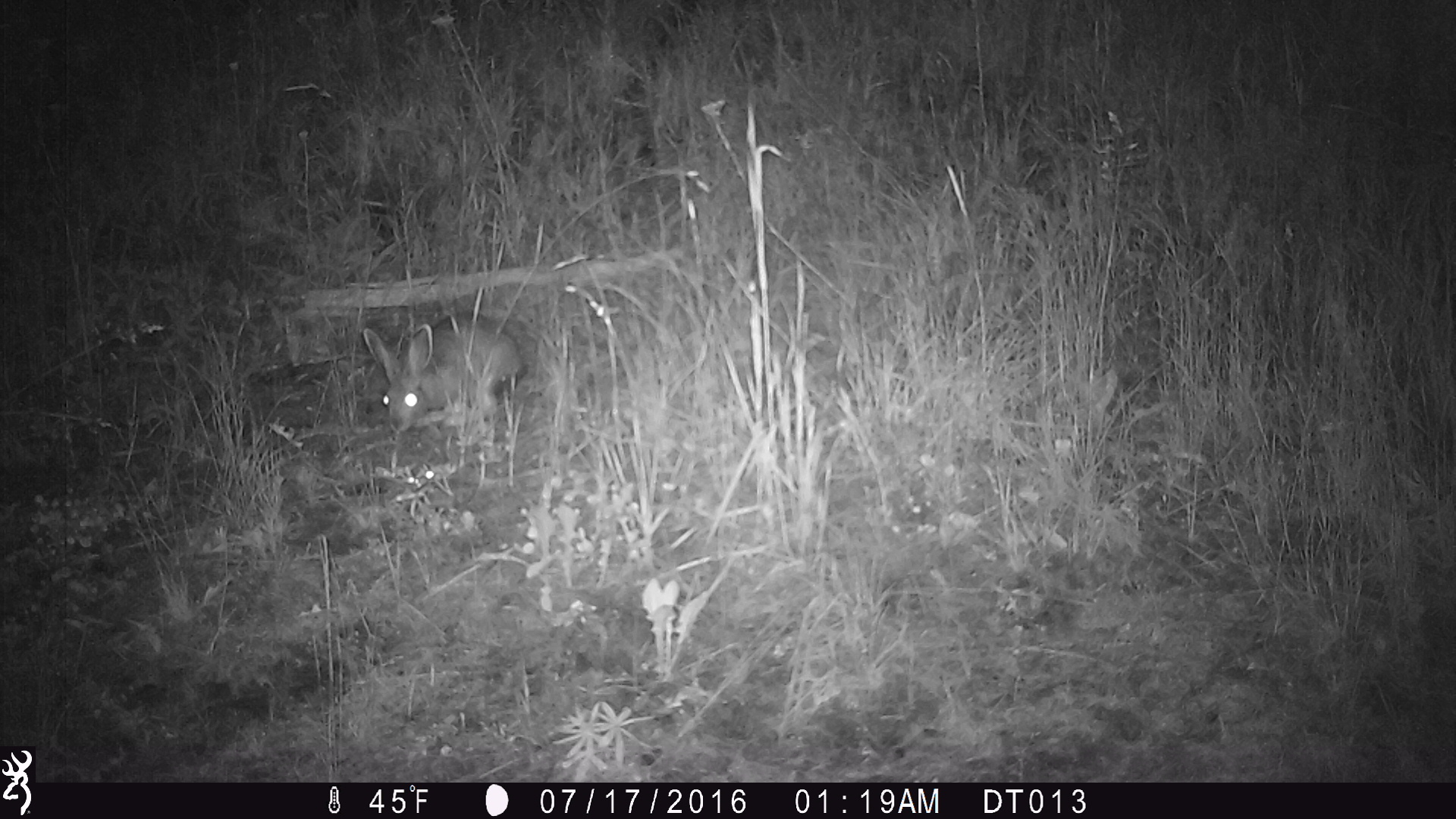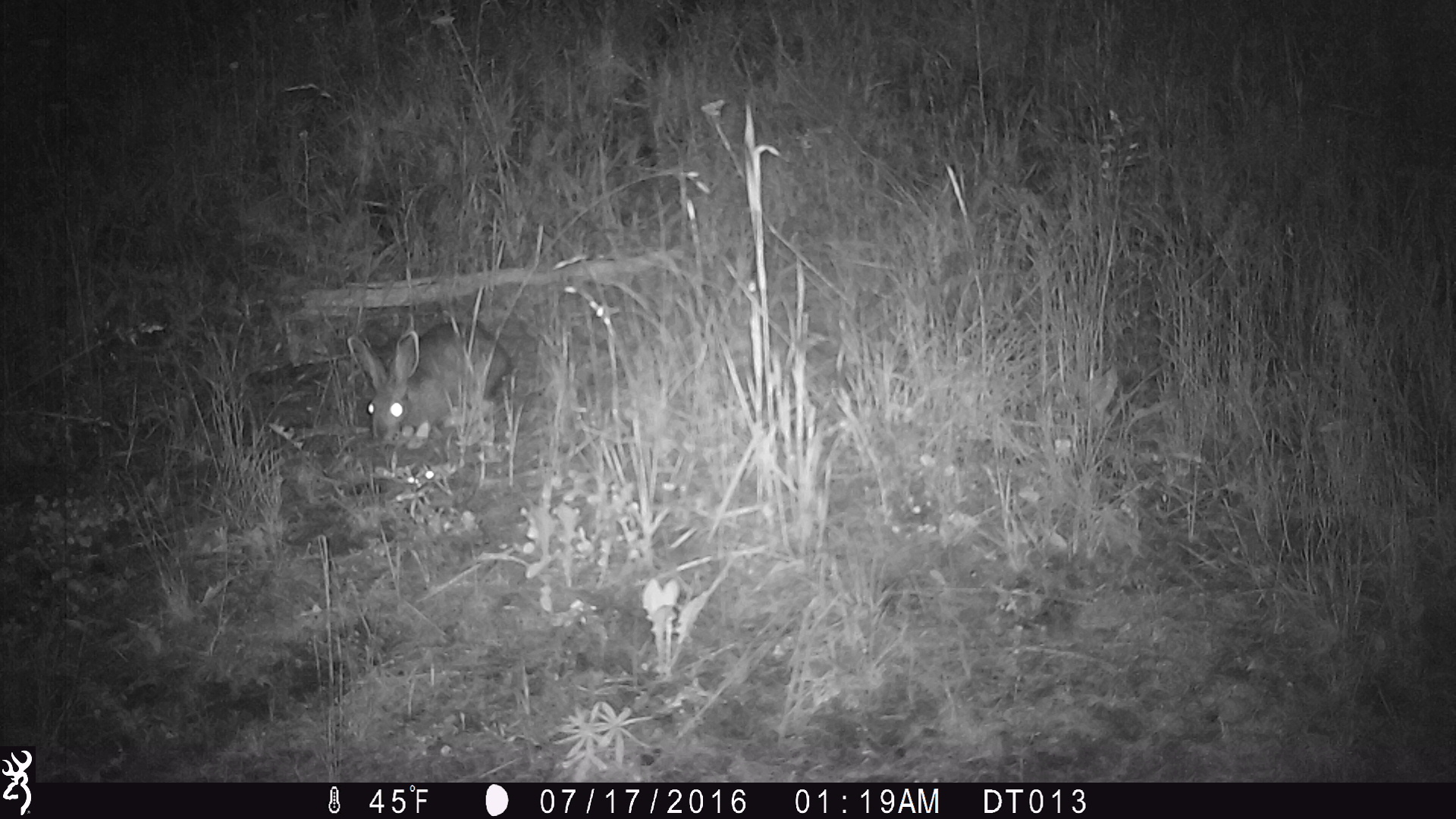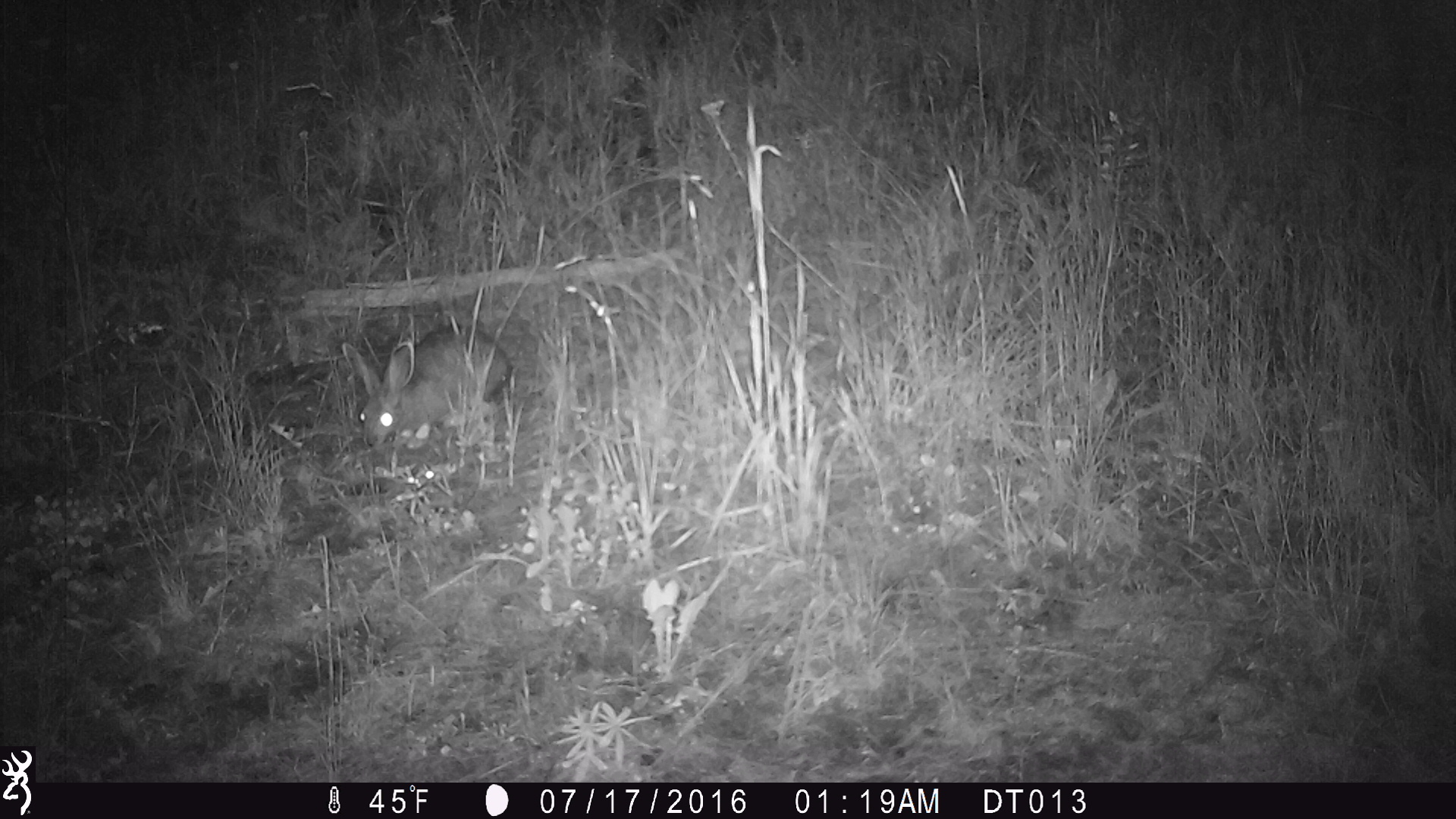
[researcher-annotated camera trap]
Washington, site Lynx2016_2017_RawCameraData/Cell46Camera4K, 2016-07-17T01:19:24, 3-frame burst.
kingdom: Animalia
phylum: Chordata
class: Mammalia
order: Lagomorpha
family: Leporidae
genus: Lepus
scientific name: Lepus americanus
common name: snowshoe hare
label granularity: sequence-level